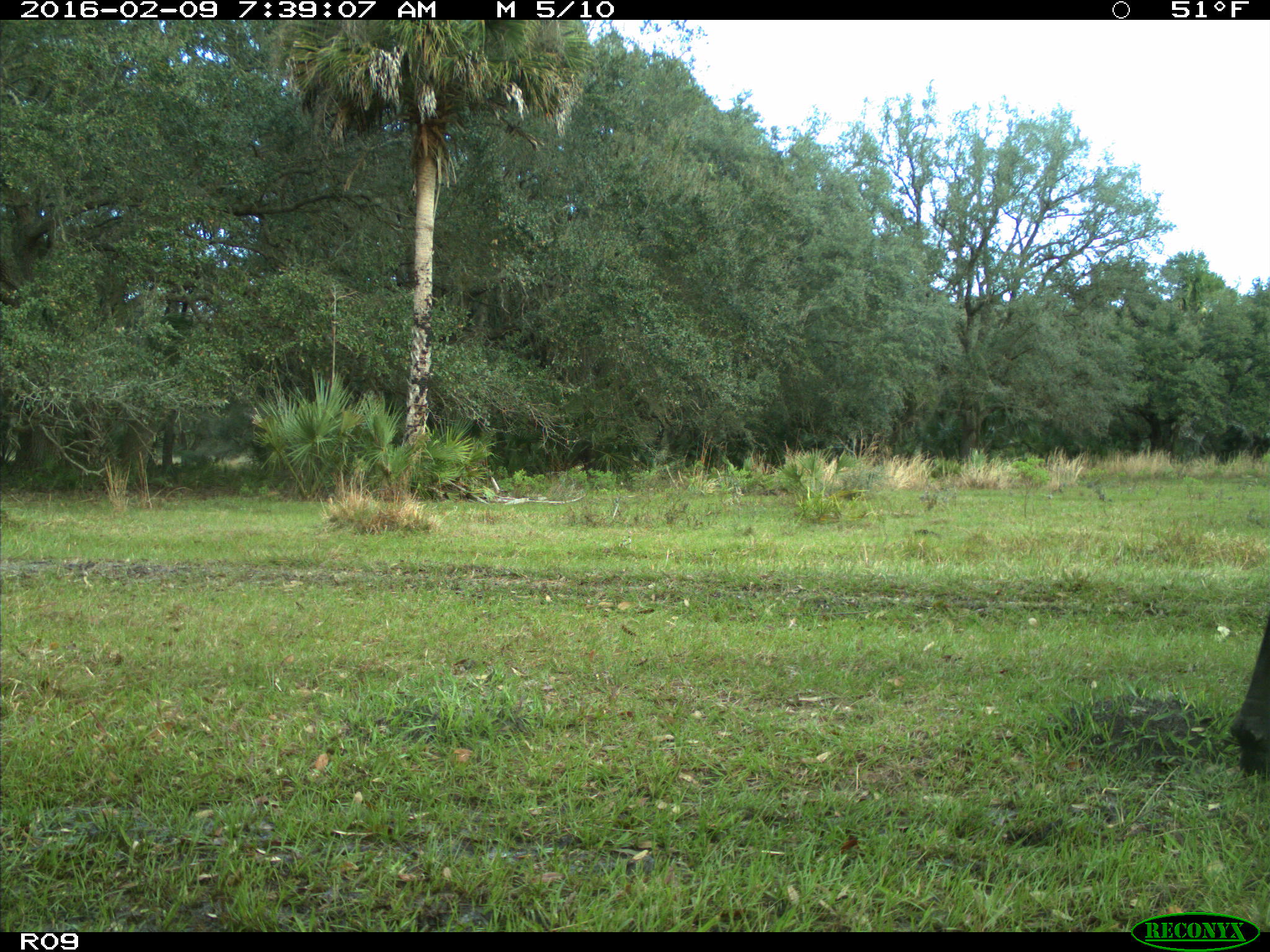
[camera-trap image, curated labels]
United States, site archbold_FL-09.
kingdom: Animalia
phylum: Chordata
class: Mammalia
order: Artiodactyla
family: Bovidae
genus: Bos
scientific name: Bos taurus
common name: domestic cow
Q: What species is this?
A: Bos taurus (domestic cow).